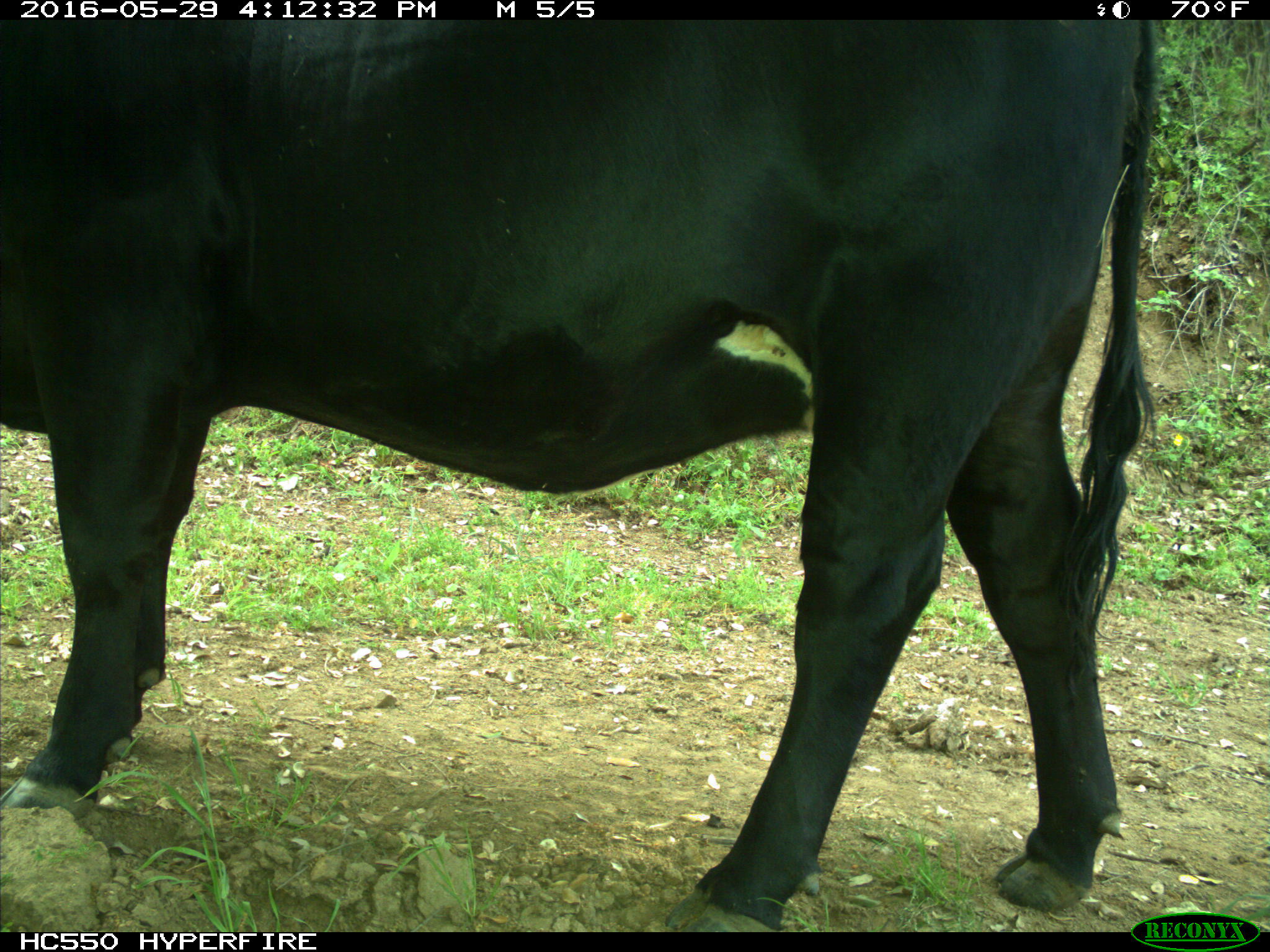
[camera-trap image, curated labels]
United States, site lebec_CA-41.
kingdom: Animalia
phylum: Chordata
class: Mammalia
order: Artiodactyla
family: Bovidae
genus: Bos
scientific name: Bos taurus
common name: domestic cow